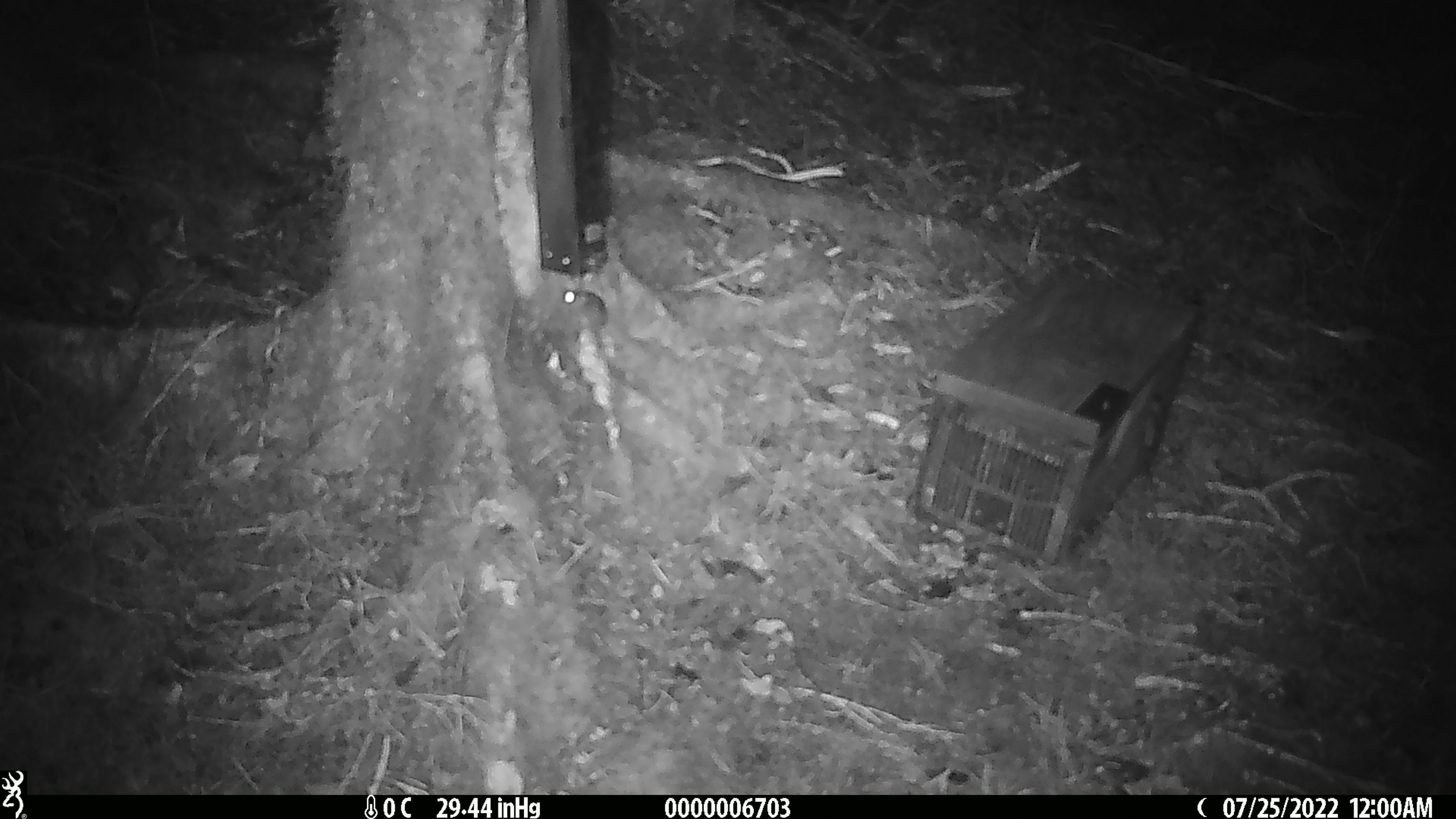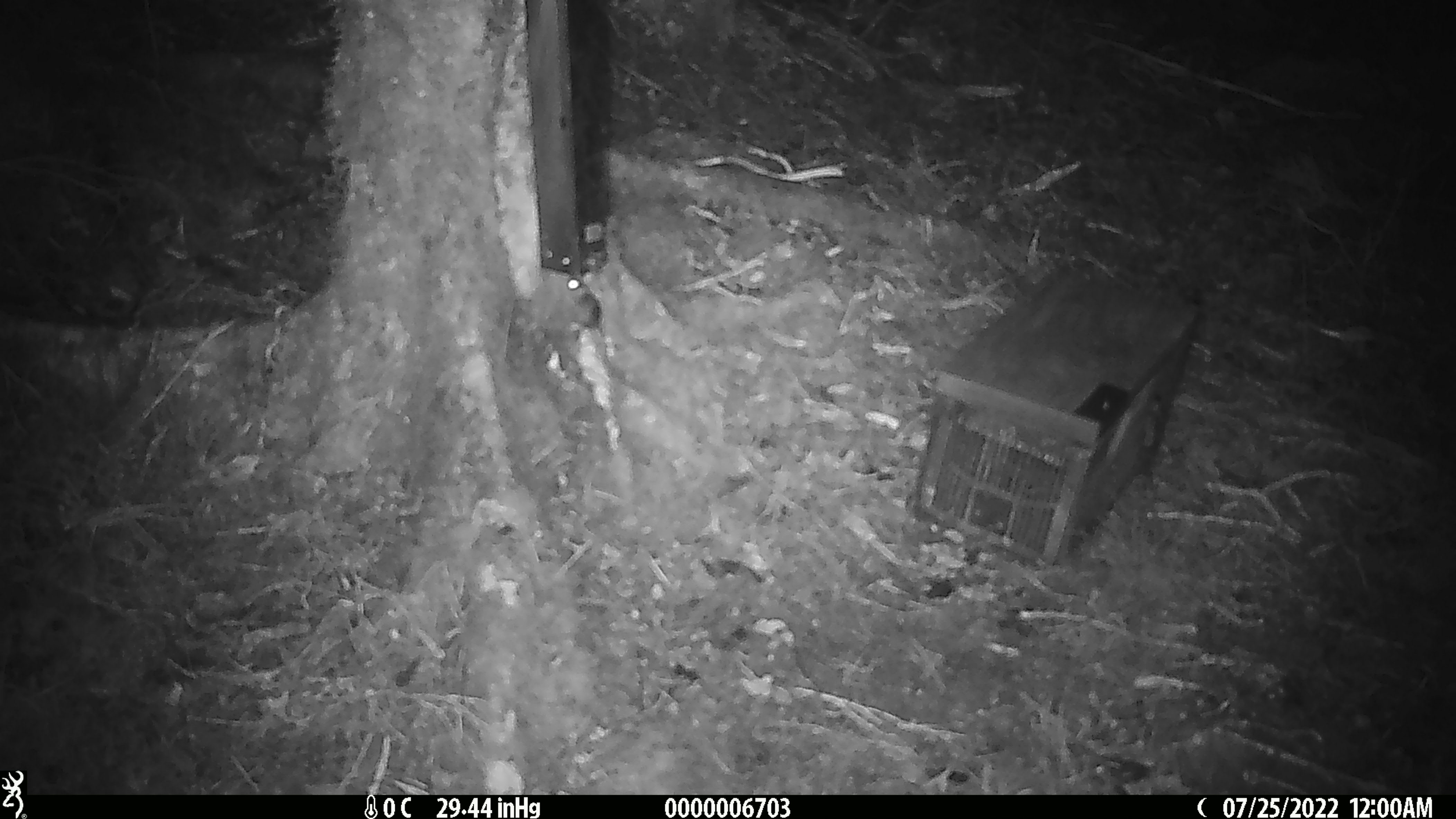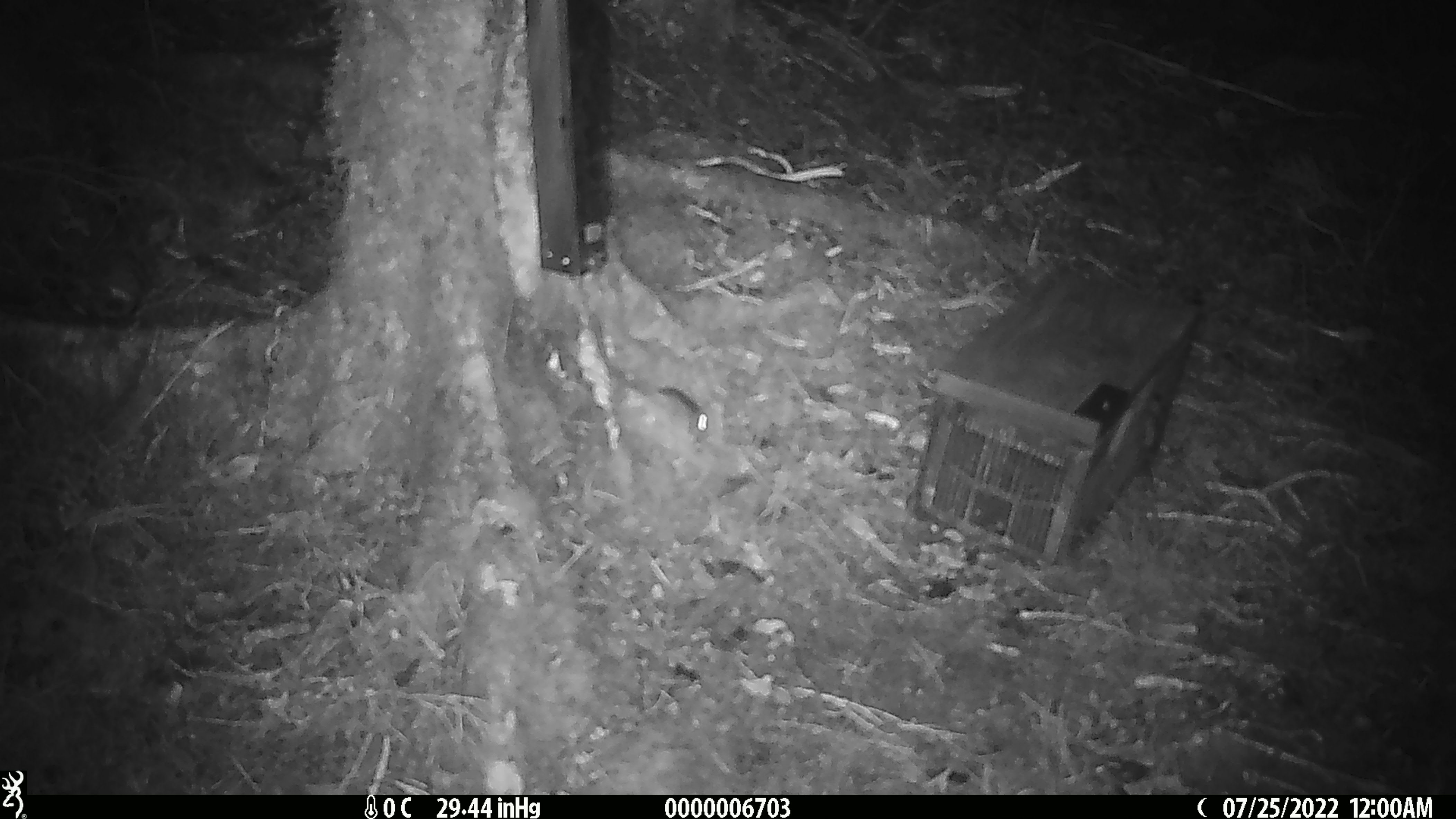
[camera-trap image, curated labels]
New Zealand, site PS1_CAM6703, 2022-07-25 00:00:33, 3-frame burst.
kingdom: Animalia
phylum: Chordata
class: Mammalia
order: Rodentia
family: Muridae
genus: Mus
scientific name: Mus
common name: mouse